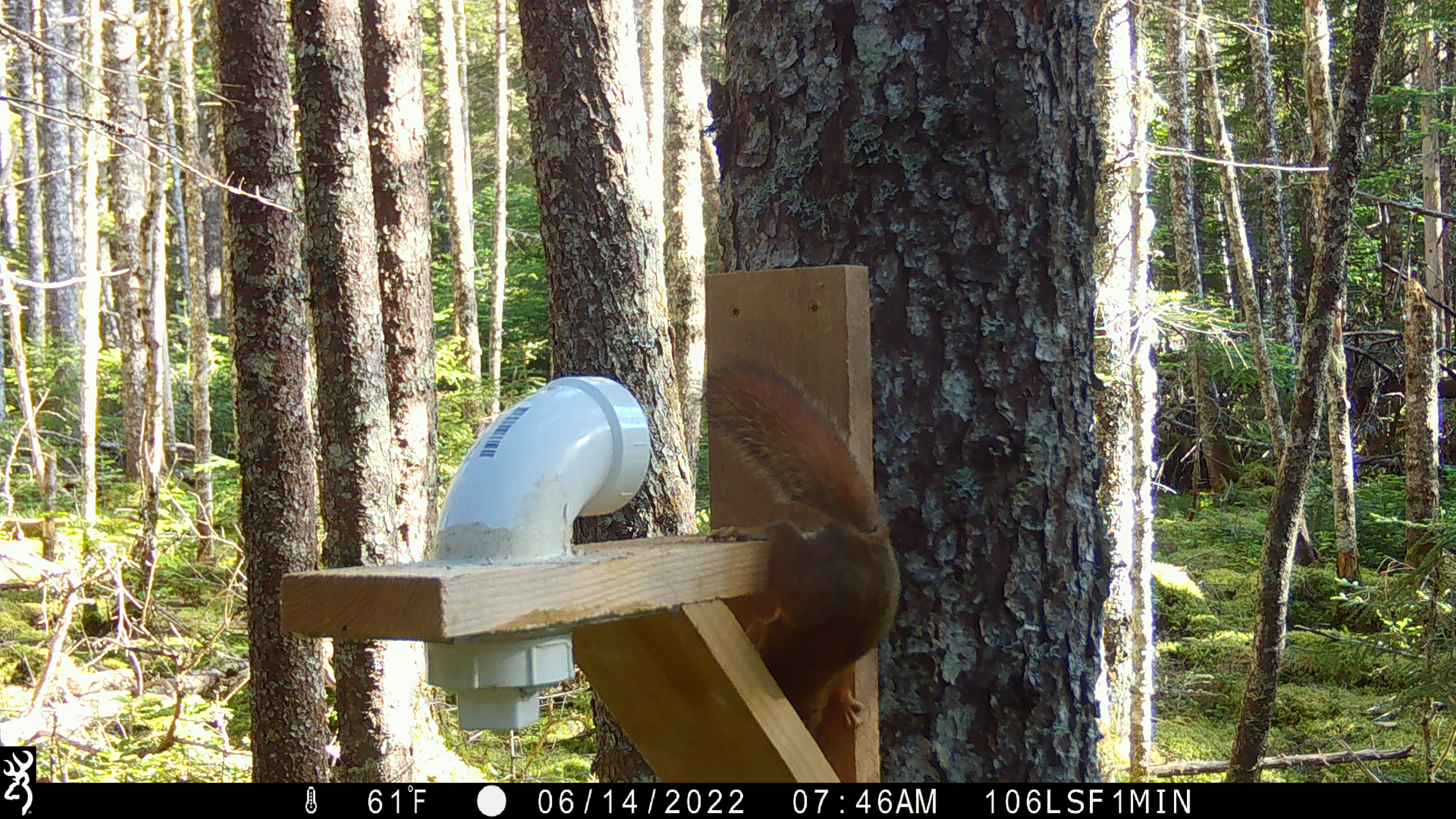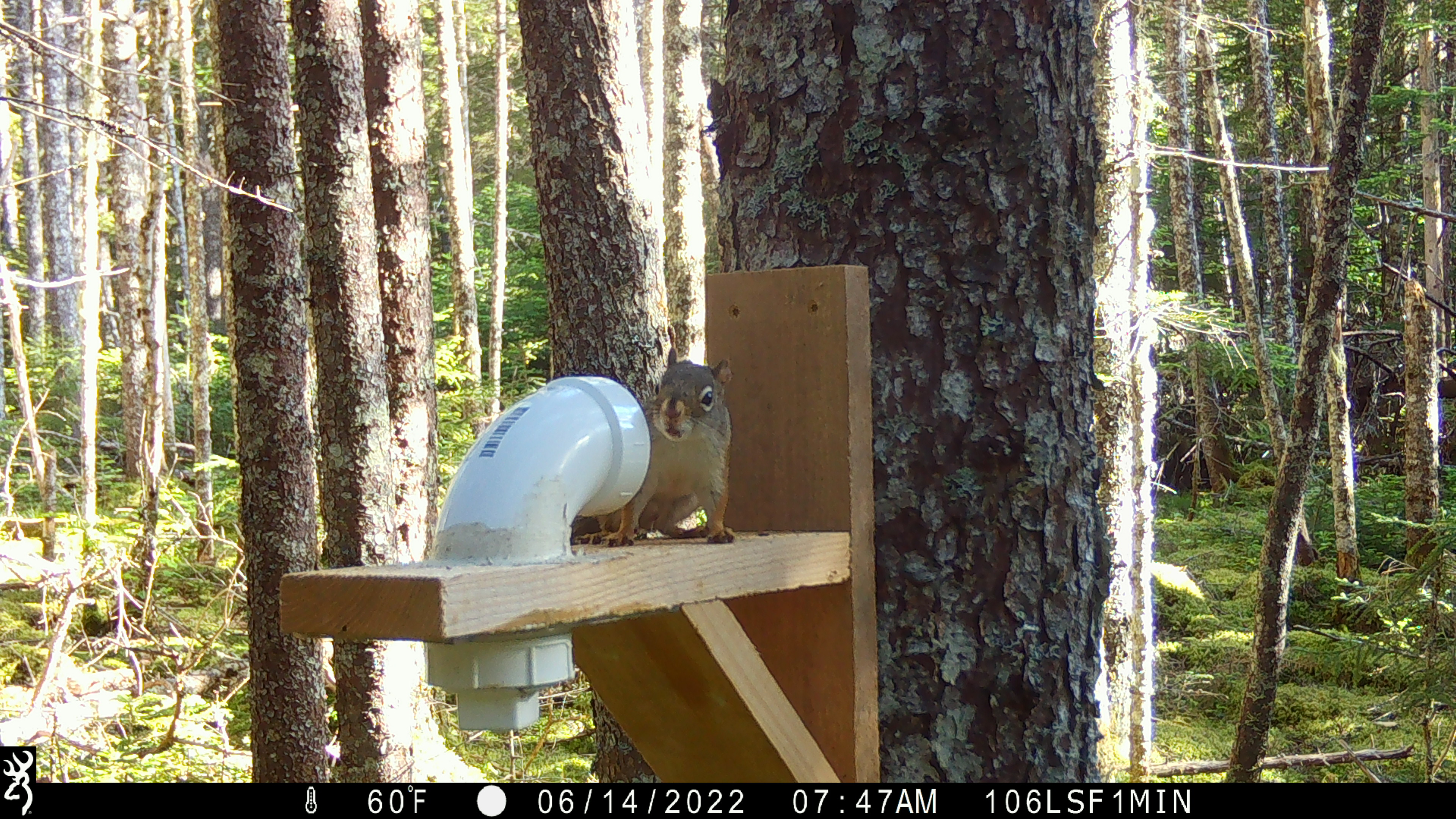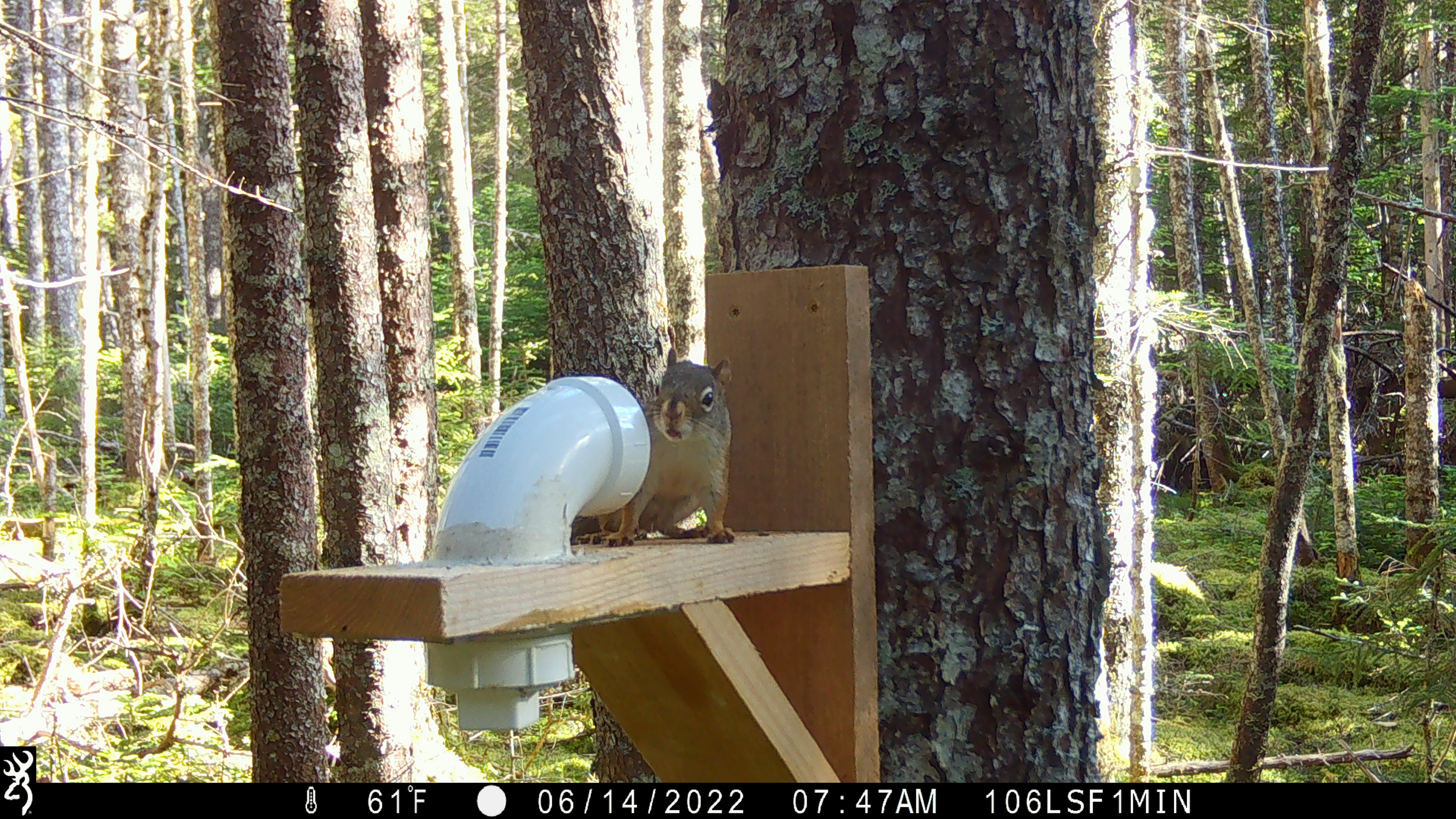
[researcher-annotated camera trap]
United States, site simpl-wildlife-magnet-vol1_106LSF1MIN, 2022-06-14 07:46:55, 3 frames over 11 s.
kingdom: Animalia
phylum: Chordata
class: Mammalia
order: Rodentia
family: Sciuridae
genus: Tamiasciurus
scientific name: Tamiasciurus hudsonicus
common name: red squirrel